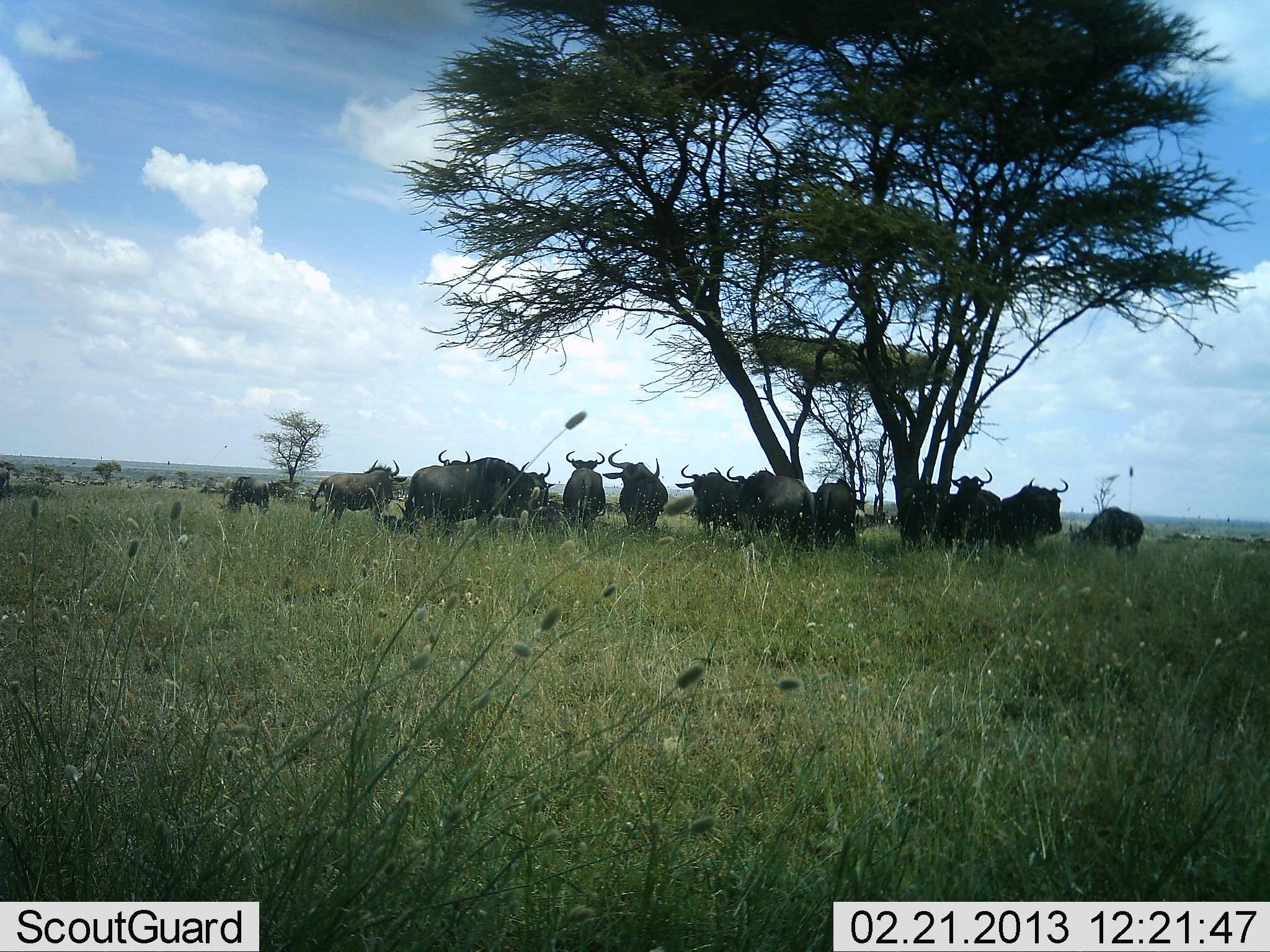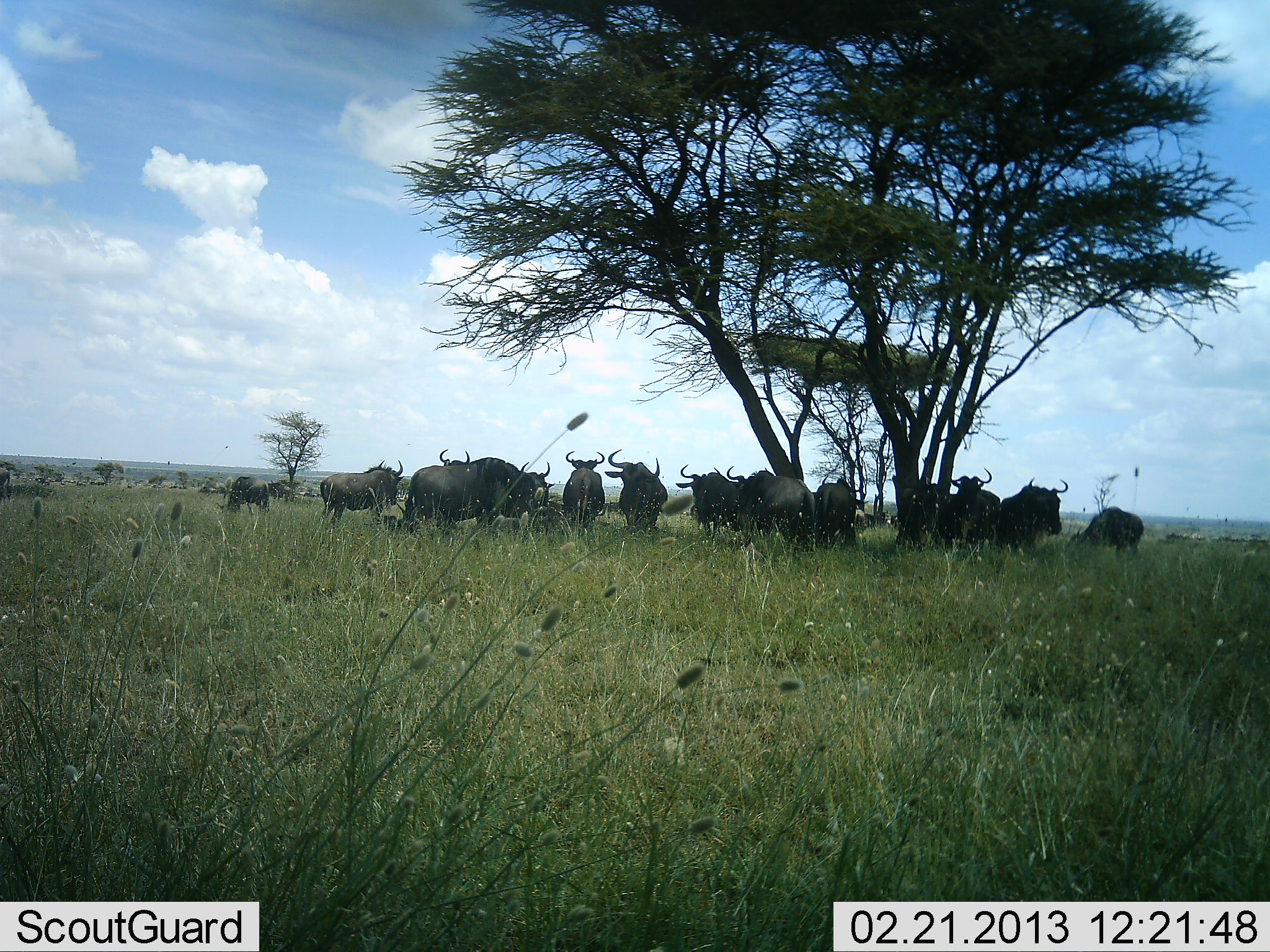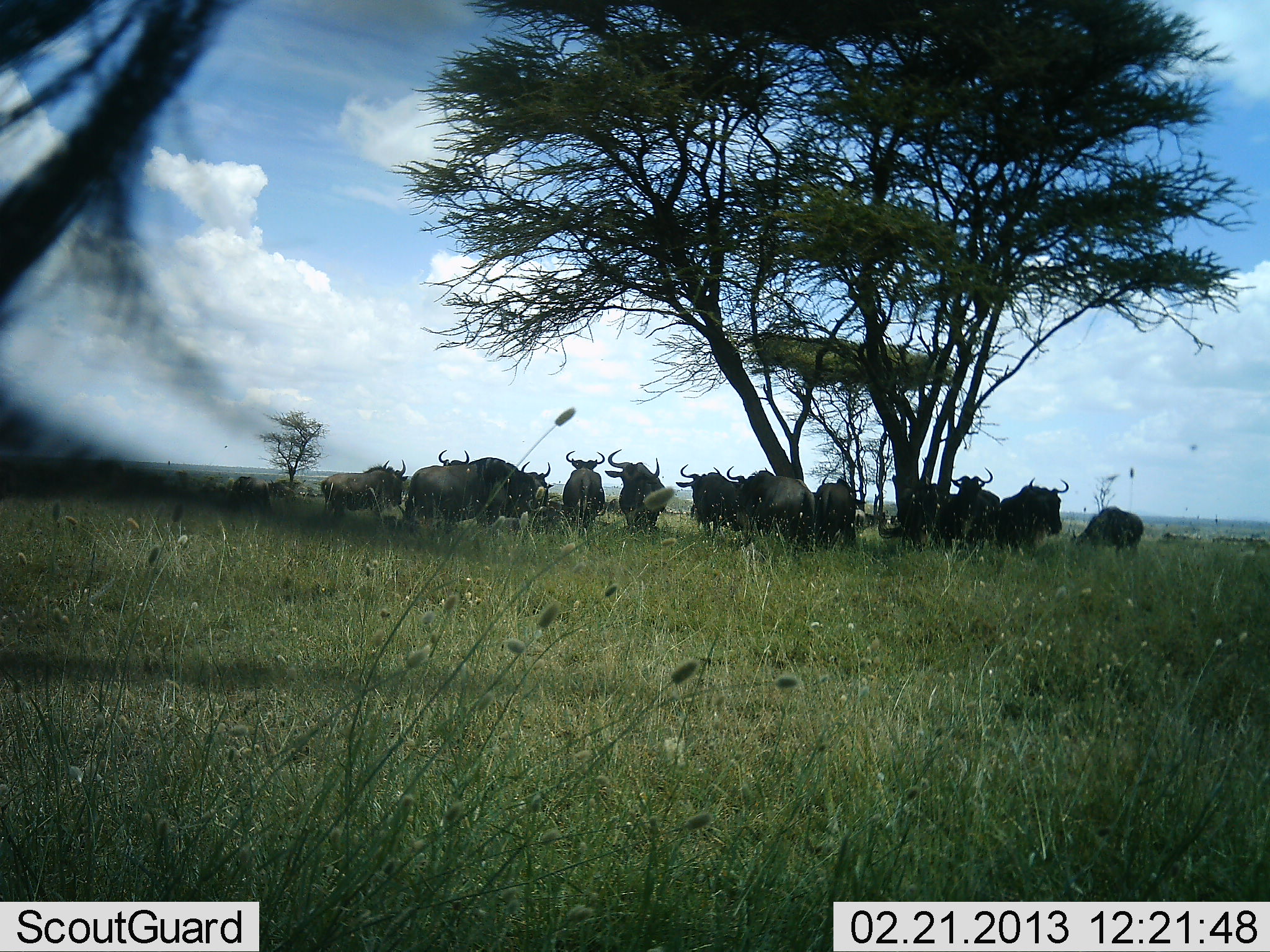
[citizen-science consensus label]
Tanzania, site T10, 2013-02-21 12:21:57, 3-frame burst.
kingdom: Animalia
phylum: Chordata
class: Mammalia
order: Artiodactyla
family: Bovidae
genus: Connochaetes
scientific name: Connochaetes taurinus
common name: blue wildebeest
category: wildebeest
Wildebeest (blue wildebeest) (Connochaetes taurinus), count 11-50. Behavior (volunteer vote fractions): standing 79%, resting 17%, moving 4%, interacting 0%. Young present (vote fraction): 0%. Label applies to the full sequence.